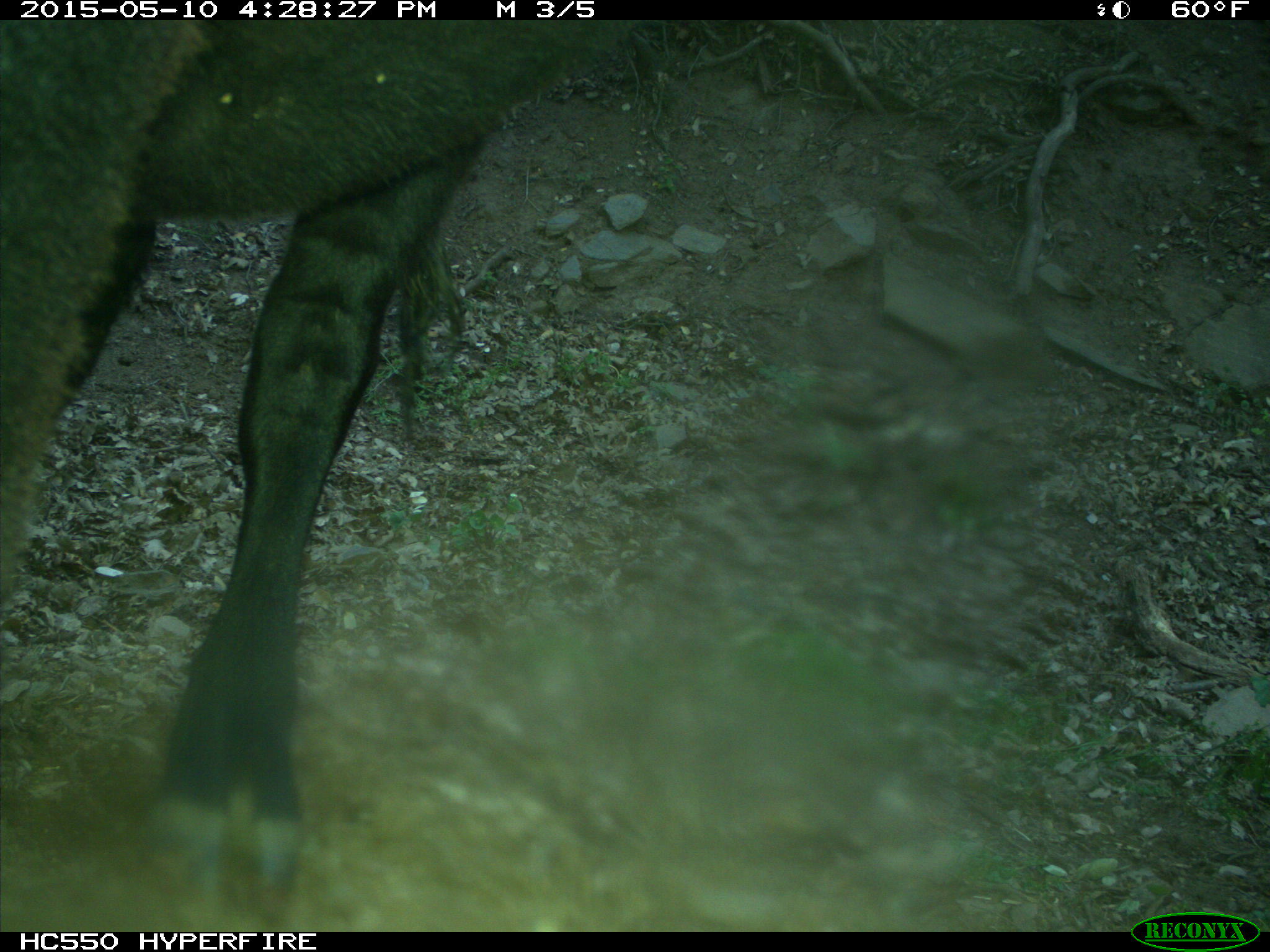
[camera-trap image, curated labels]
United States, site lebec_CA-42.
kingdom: Animalia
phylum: Chordata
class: Mammalia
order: Artiodactyla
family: Bovidae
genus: Bos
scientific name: Bos taurus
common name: domestic cow